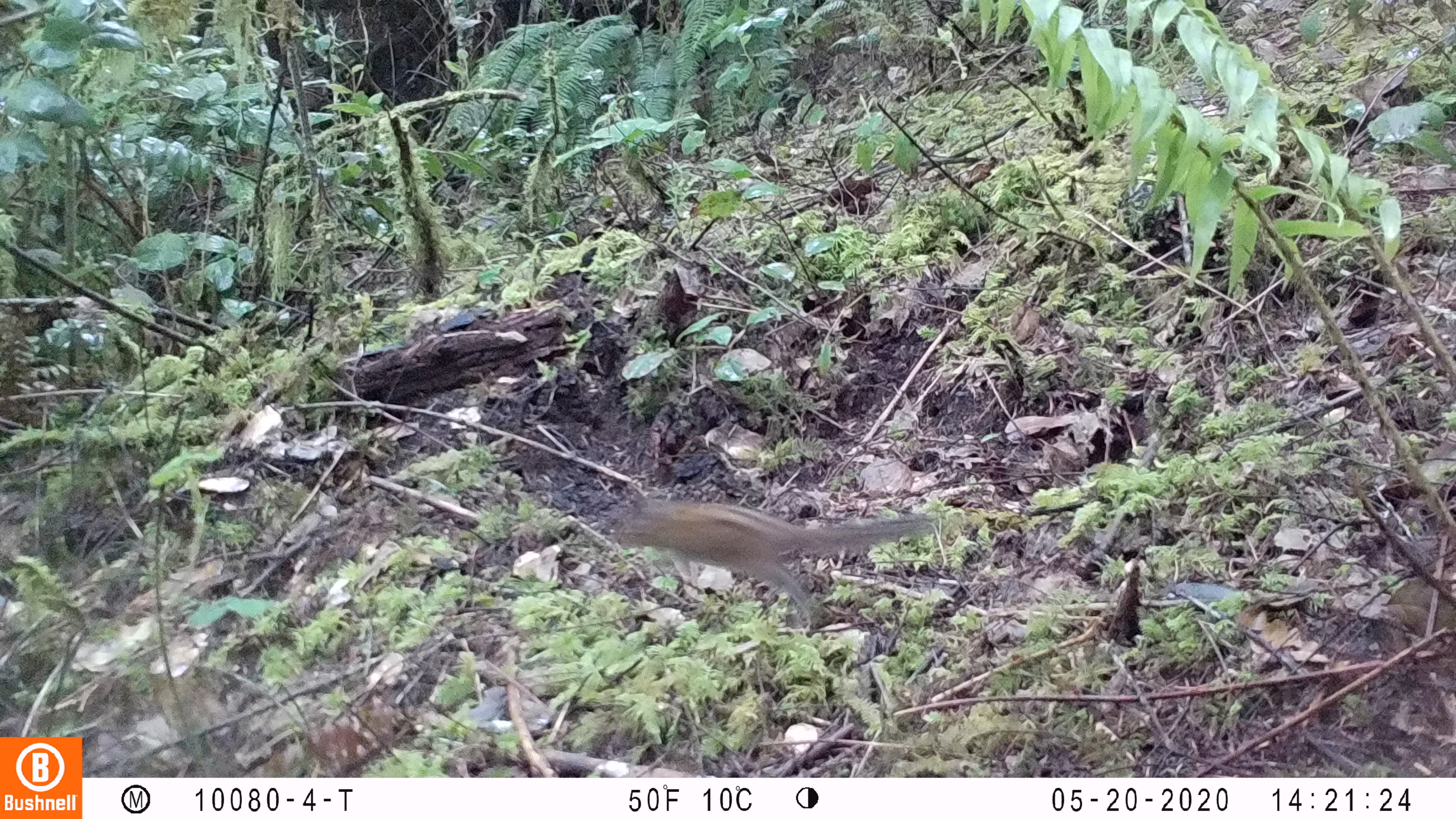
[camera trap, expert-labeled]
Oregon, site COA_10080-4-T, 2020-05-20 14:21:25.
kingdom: Animalia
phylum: Chordata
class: Mammalia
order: Rodentia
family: Sciuridae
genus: Neotamias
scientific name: Neotamias townsendii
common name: townsend's chipmunk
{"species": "townsend's chipmunk (Neotamias townsendii)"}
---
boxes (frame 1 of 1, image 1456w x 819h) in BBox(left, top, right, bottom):
townsend's chipmunk: BBox(597, 473, 940, 631)